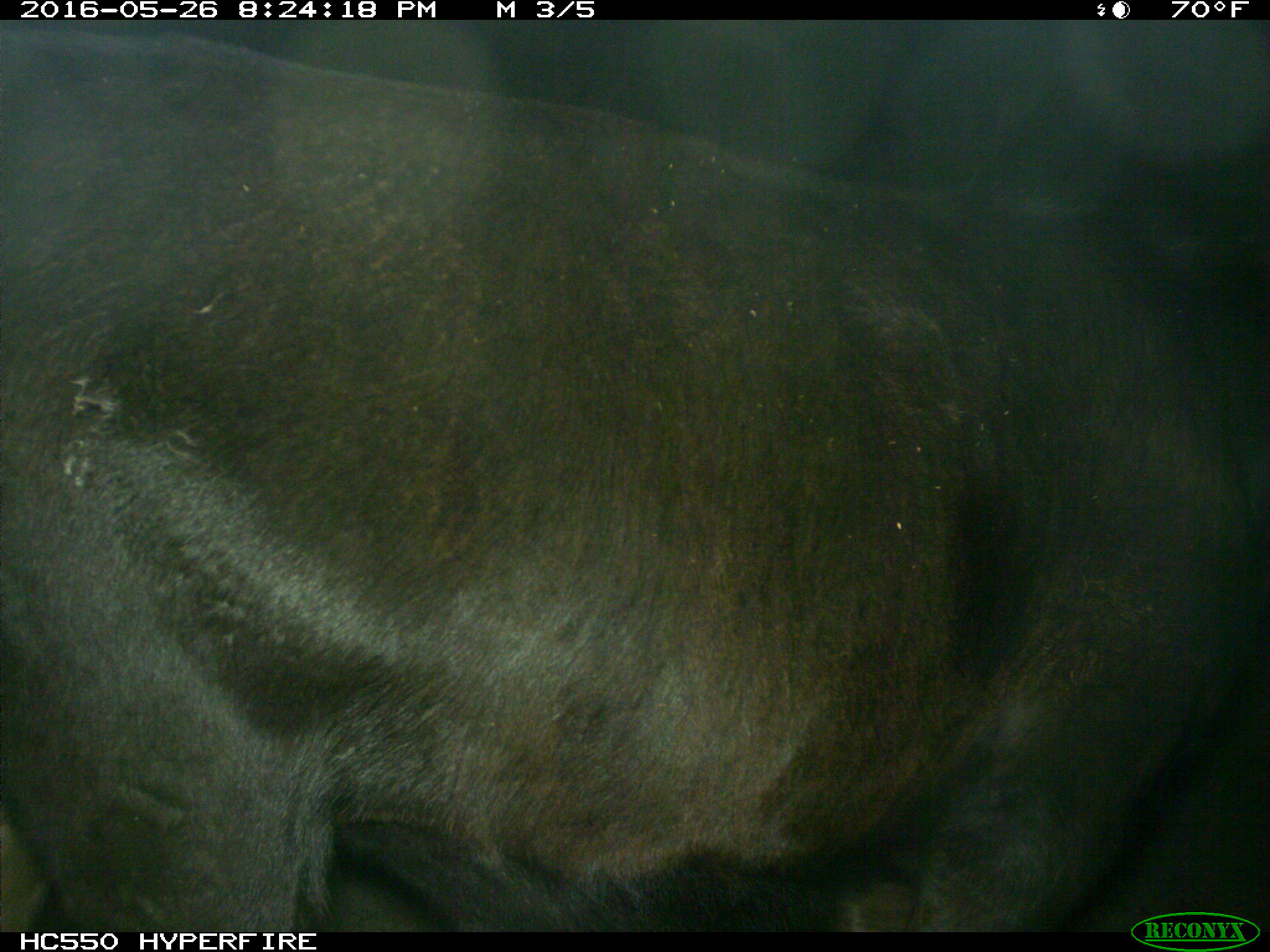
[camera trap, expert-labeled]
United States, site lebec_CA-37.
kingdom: Animalia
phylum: Chordata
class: Mammalia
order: Artiodactyla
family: Bovidae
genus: Bos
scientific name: Bos taurus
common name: domestic cow